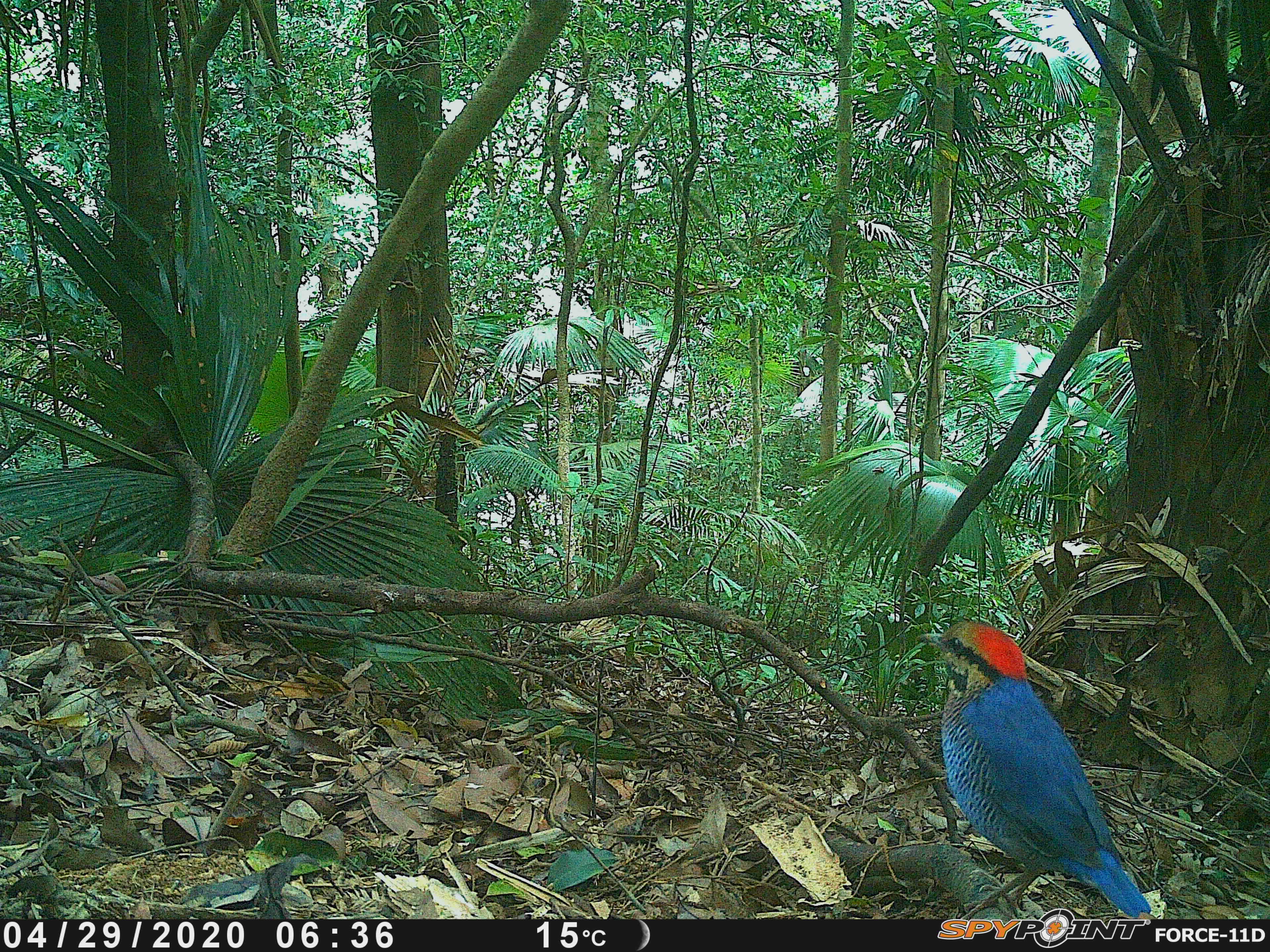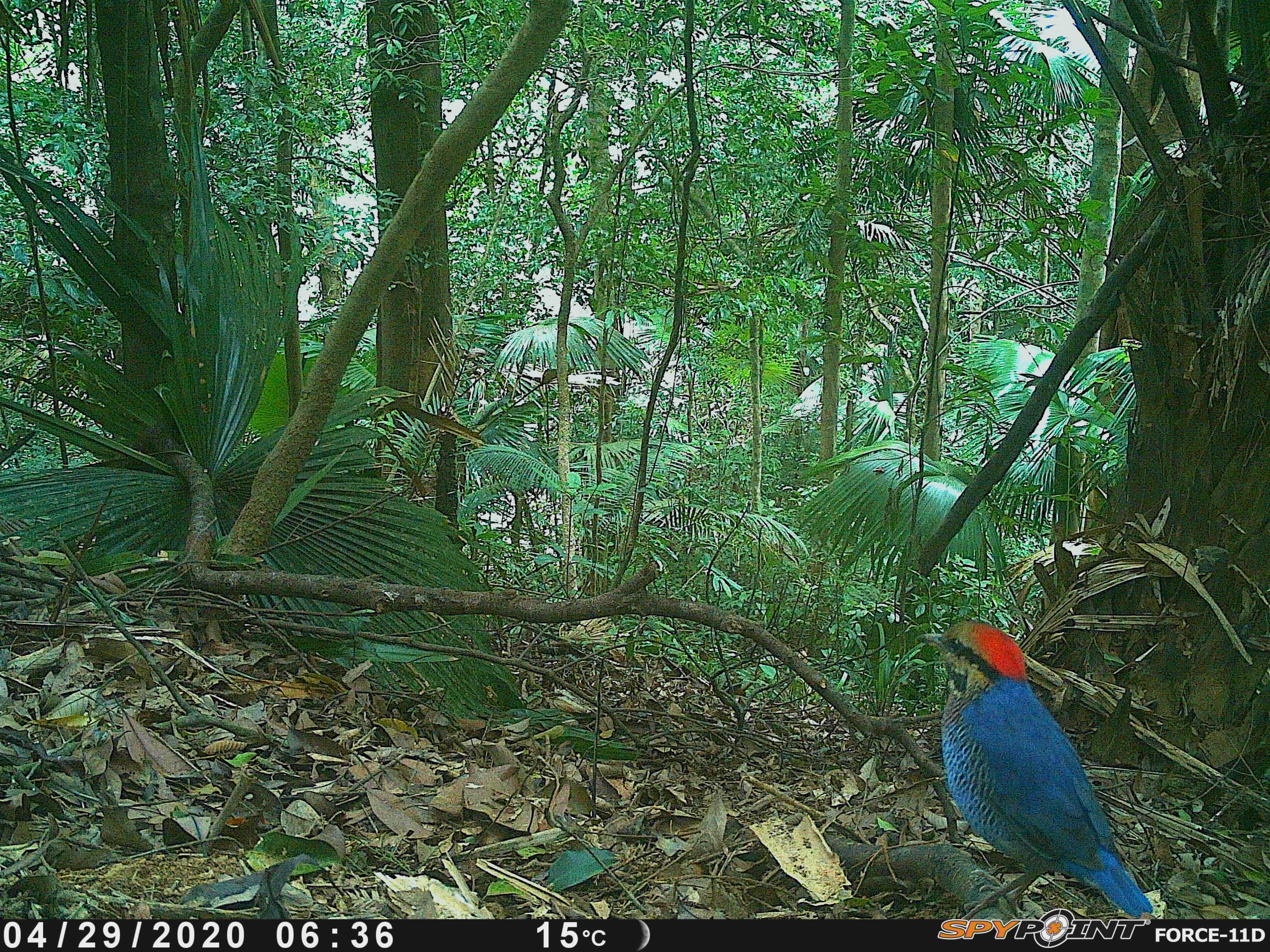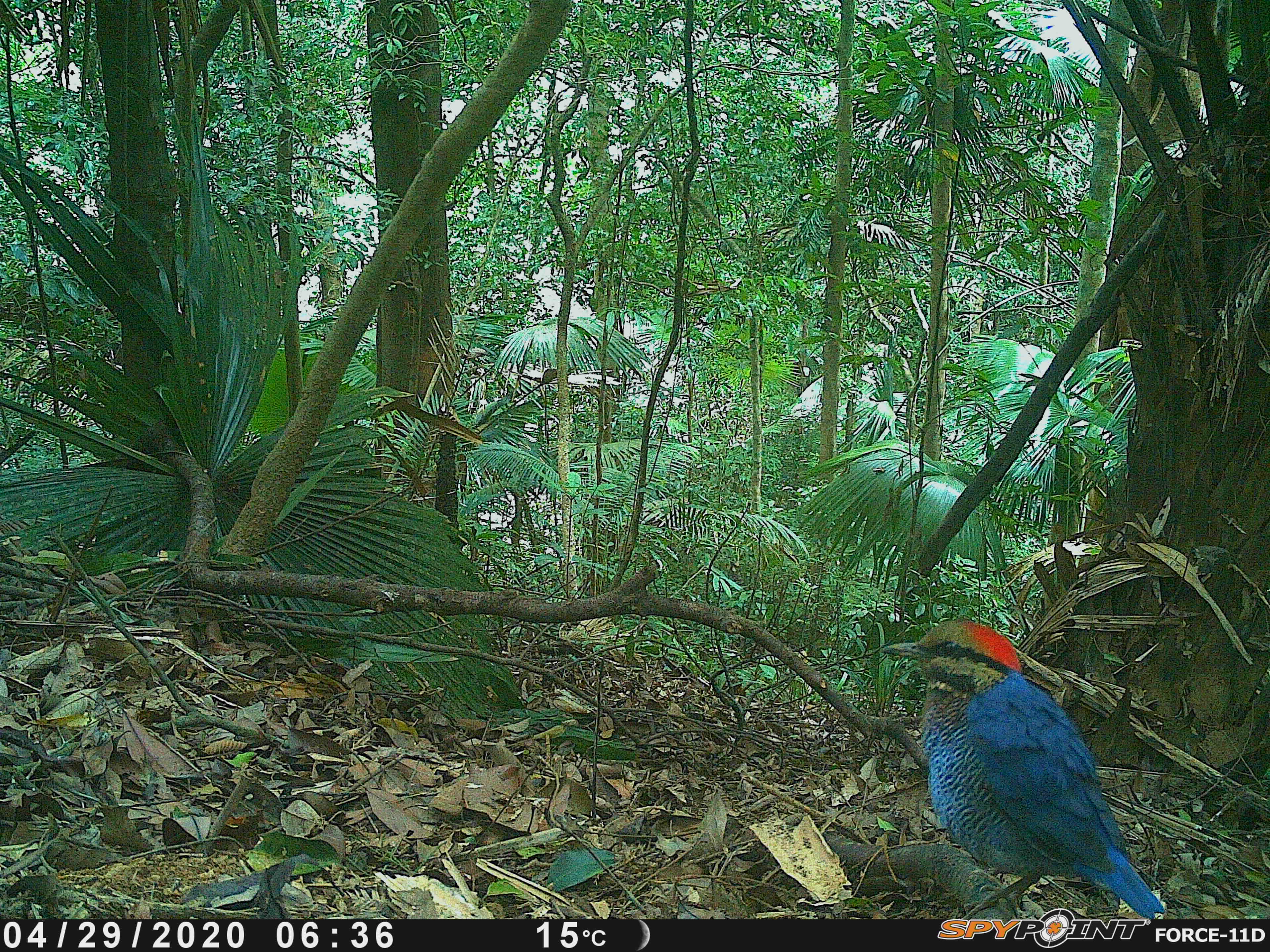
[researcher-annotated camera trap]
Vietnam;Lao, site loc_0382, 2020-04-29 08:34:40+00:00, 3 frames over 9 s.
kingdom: Animalia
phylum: Chordata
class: Aves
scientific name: Aves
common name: bird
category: unidentified bird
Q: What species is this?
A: Unidentified bird (bird) (Aves).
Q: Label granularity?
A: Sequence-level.